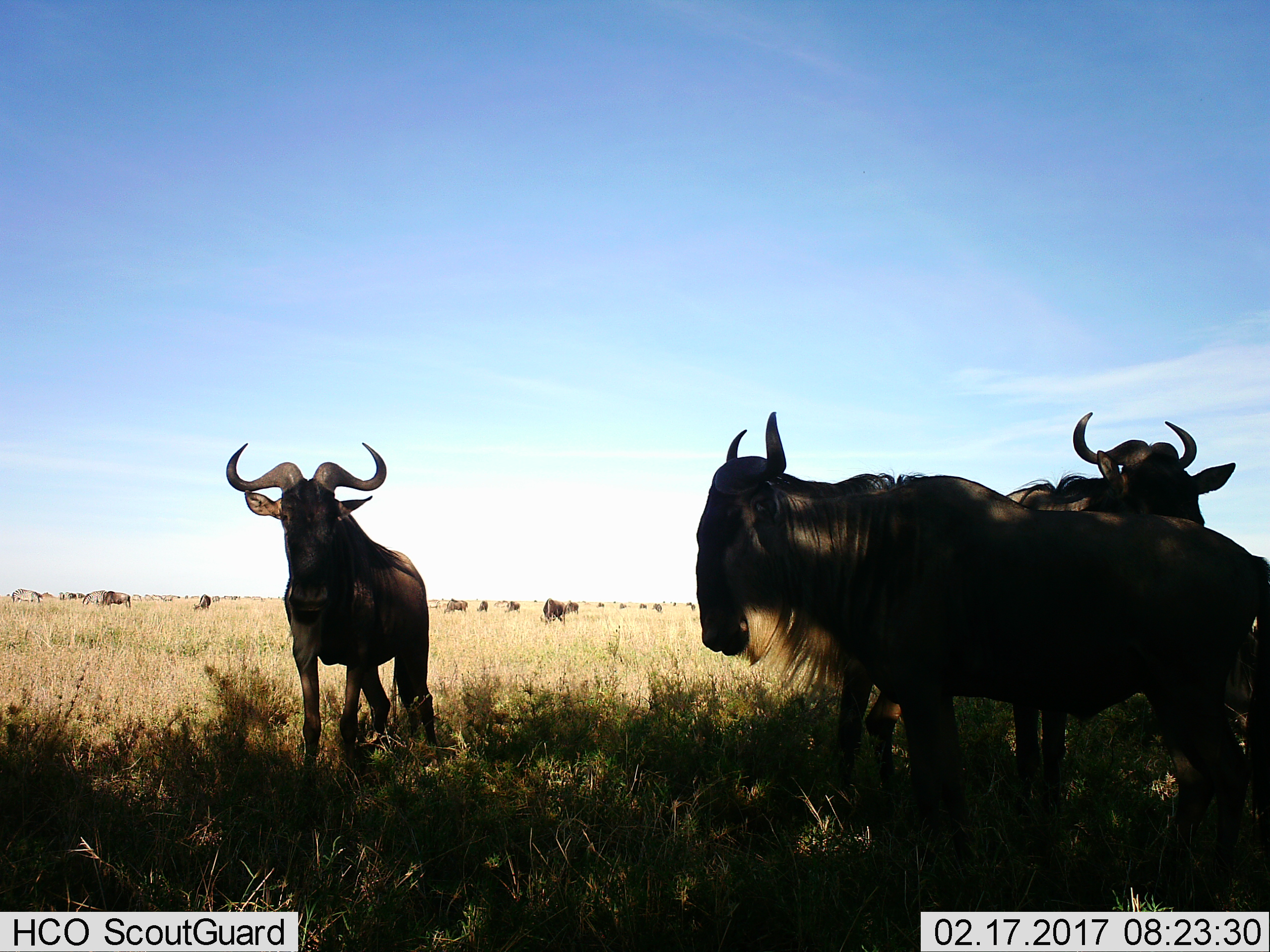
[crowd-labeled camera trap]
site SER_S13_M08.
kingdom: Animalia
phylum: Chordata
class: Mammalia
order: Artiodactyla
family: Bovidae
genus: Connochaetes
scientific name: Connochaetes taurinus taurinus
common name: blue wildebeest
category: wildebeestblue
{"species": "wildebeestblue (blue wildebeest) (Connochaetes taurinus taurinus)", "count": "11-50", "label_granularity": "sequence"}